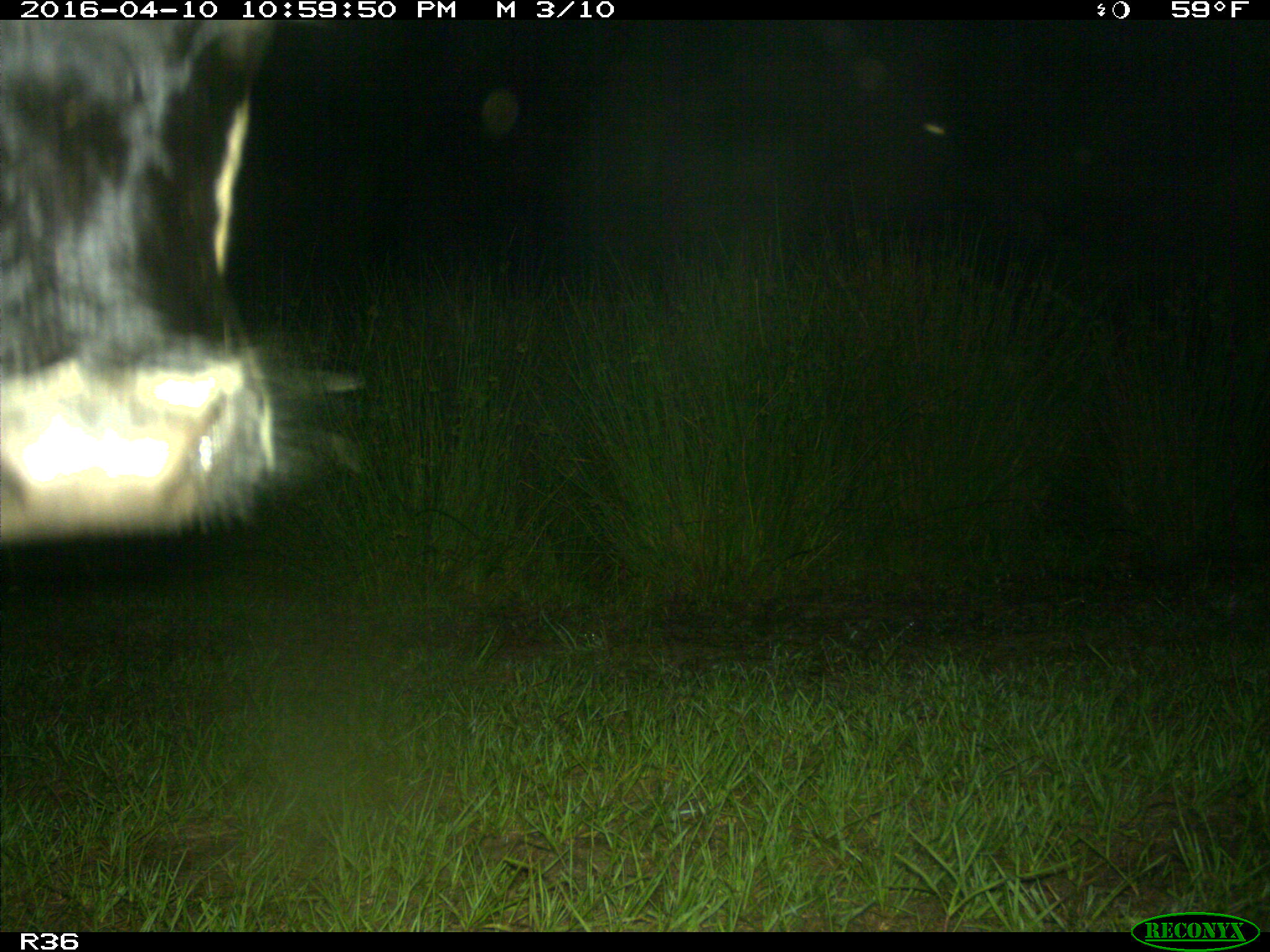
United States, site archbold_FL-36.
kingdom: Animalia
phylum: Chordata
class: Mammalia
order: Artiodactyla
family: Bovidae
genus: Bos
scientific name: Bos taurus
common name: domestic cow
Bos taurus (domestic cow).